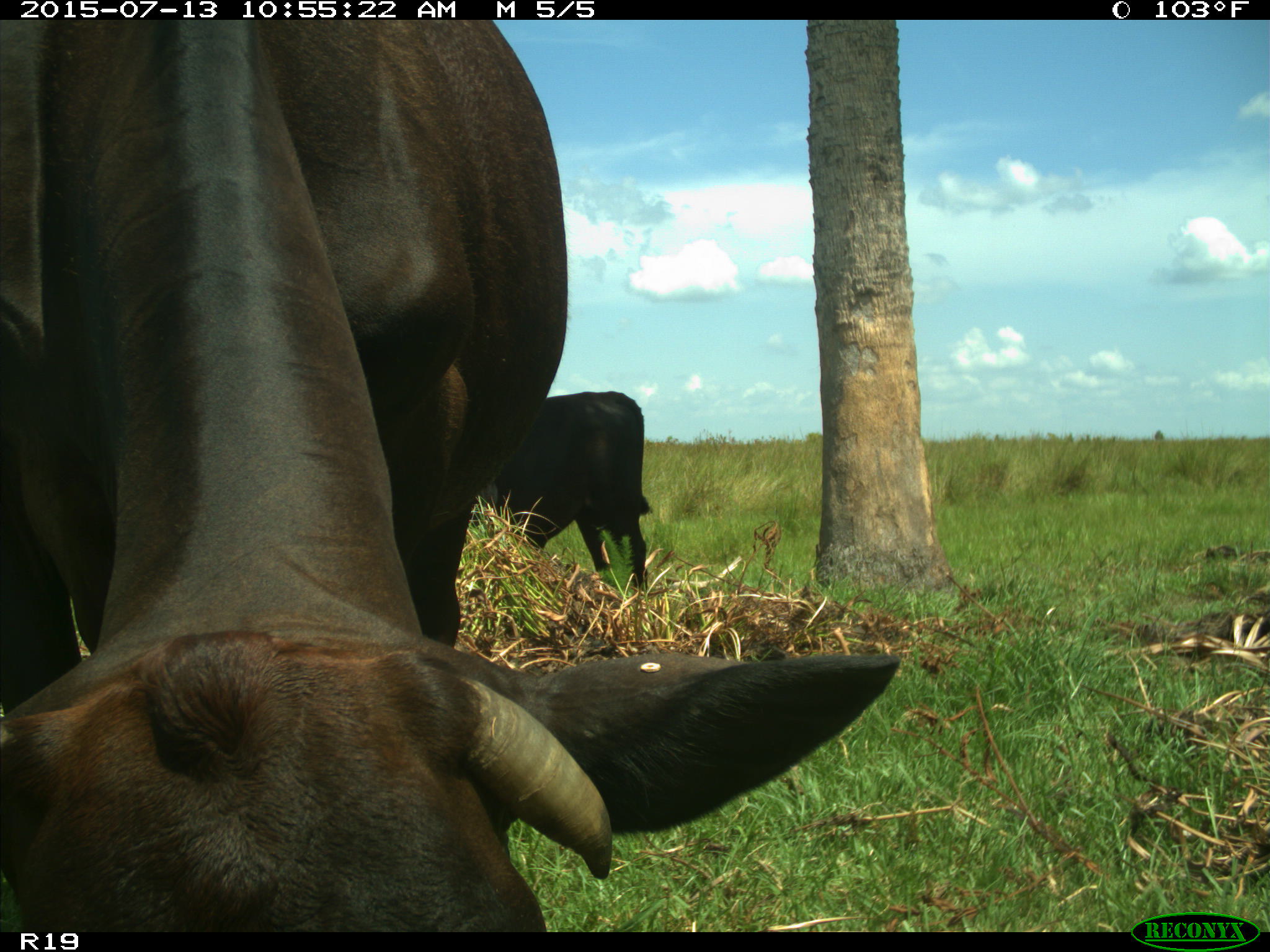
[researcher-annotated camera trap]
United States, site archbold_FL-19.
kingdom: Animalia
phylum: Chordata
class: Mammalia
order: Artiodactyla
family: Bovidae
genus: Bos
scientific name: Bos taurus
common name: domestic cow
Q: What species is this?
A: Bos taurus (domestic cow).